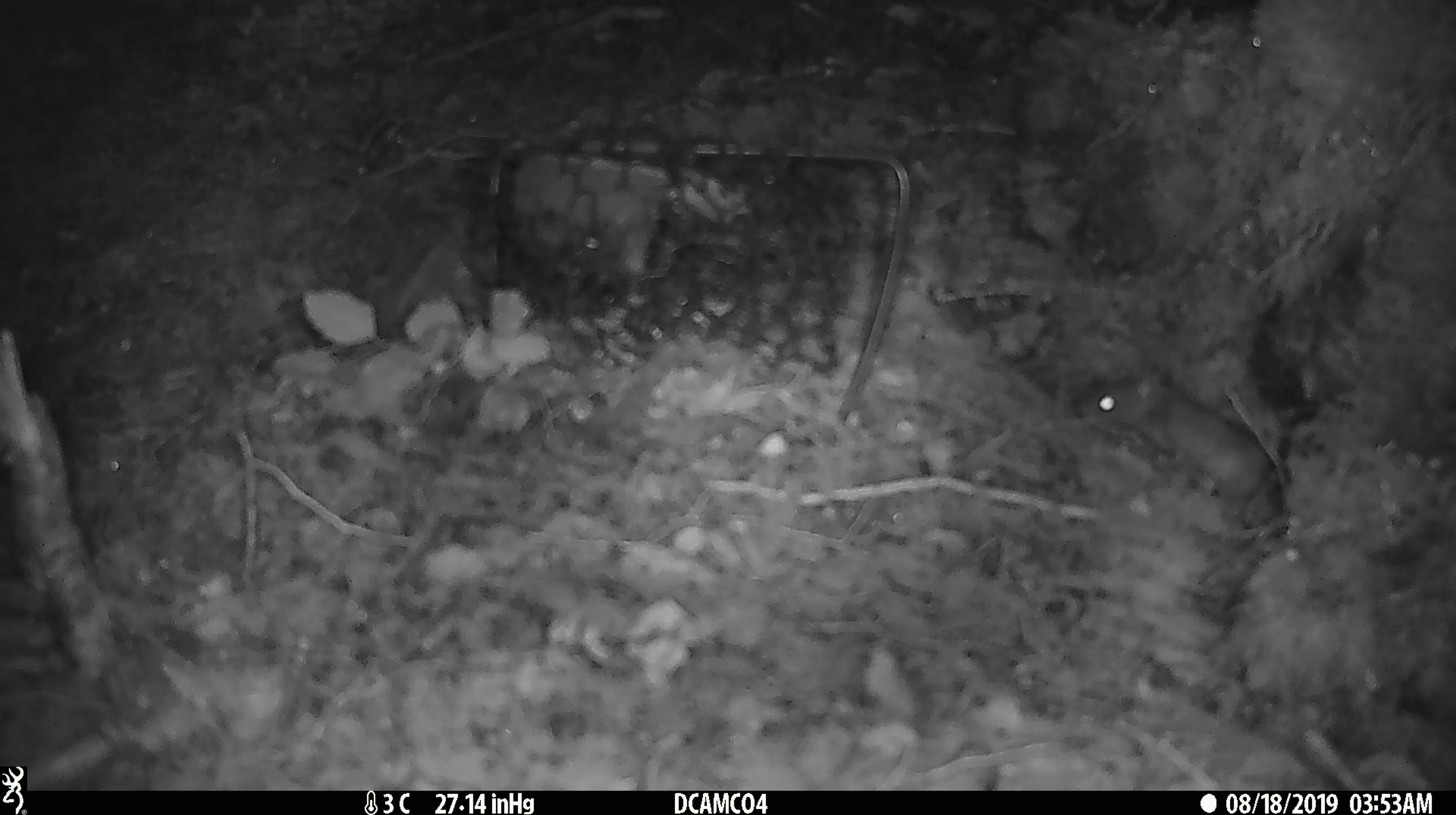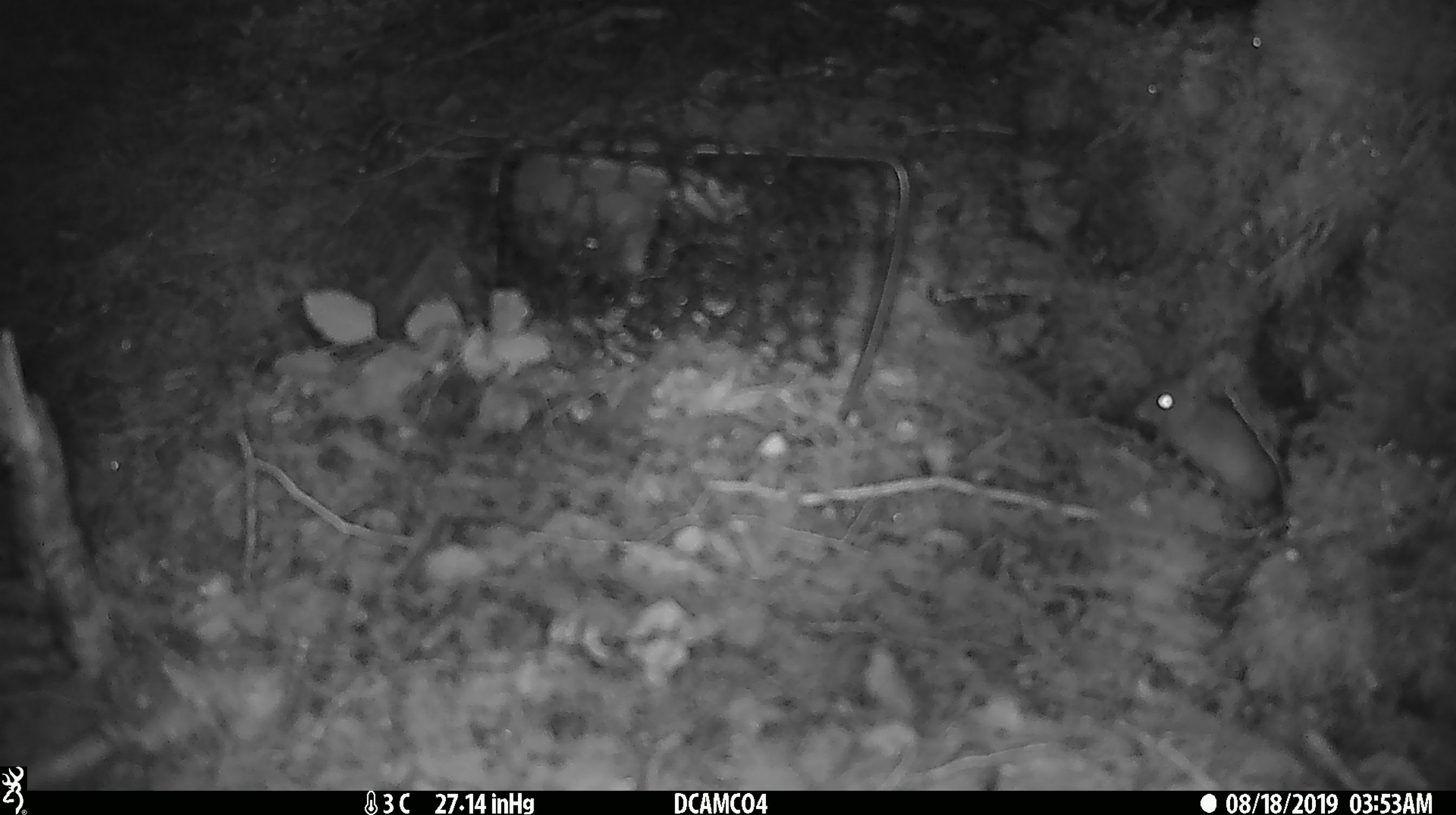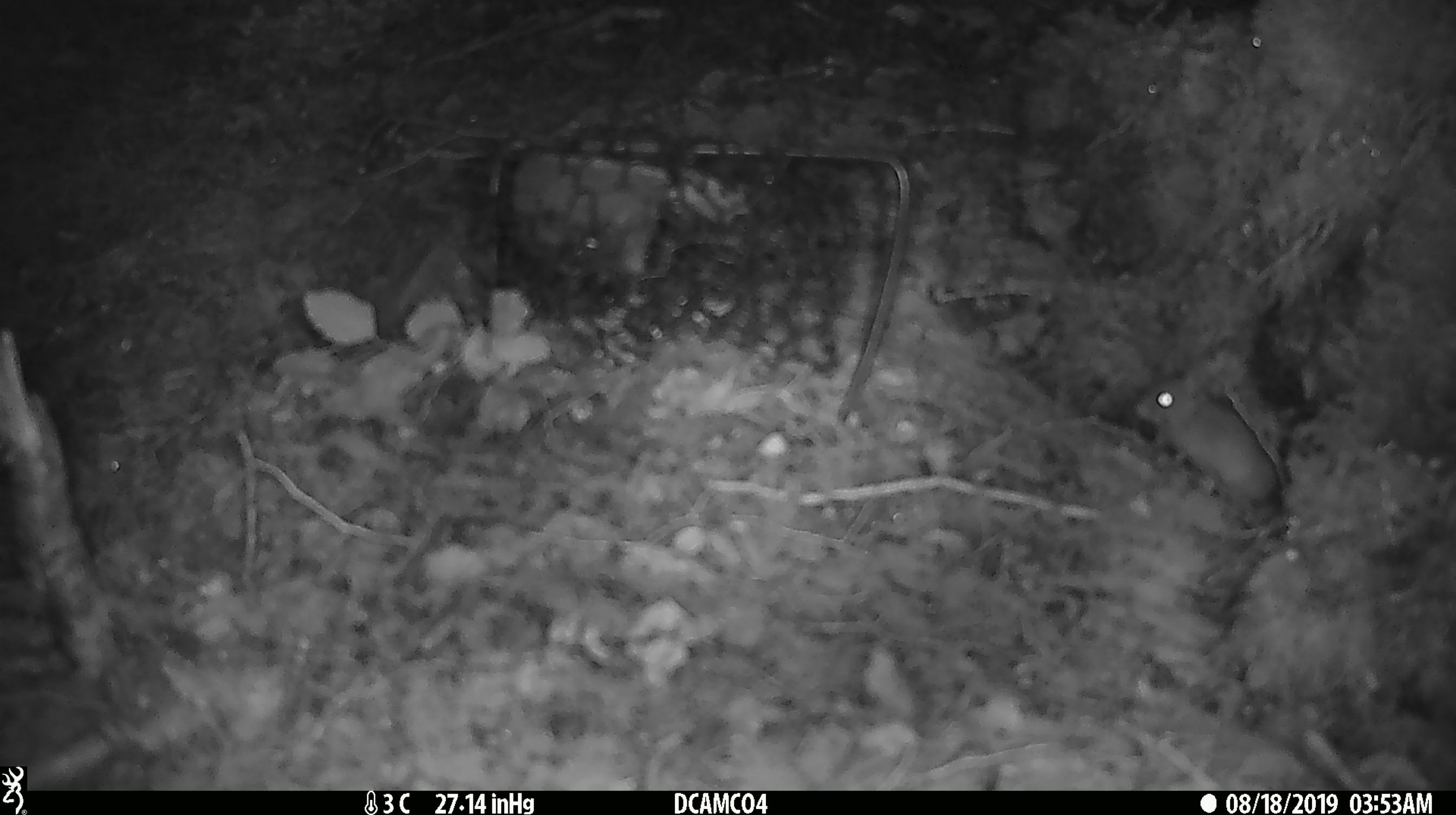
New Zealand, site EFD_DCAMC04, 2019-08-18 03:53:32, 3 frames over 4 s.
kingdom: Animalia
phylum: Chordata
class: Mammalia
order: Rodentia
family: Muridae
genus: Mus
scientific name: Mus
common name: mouse